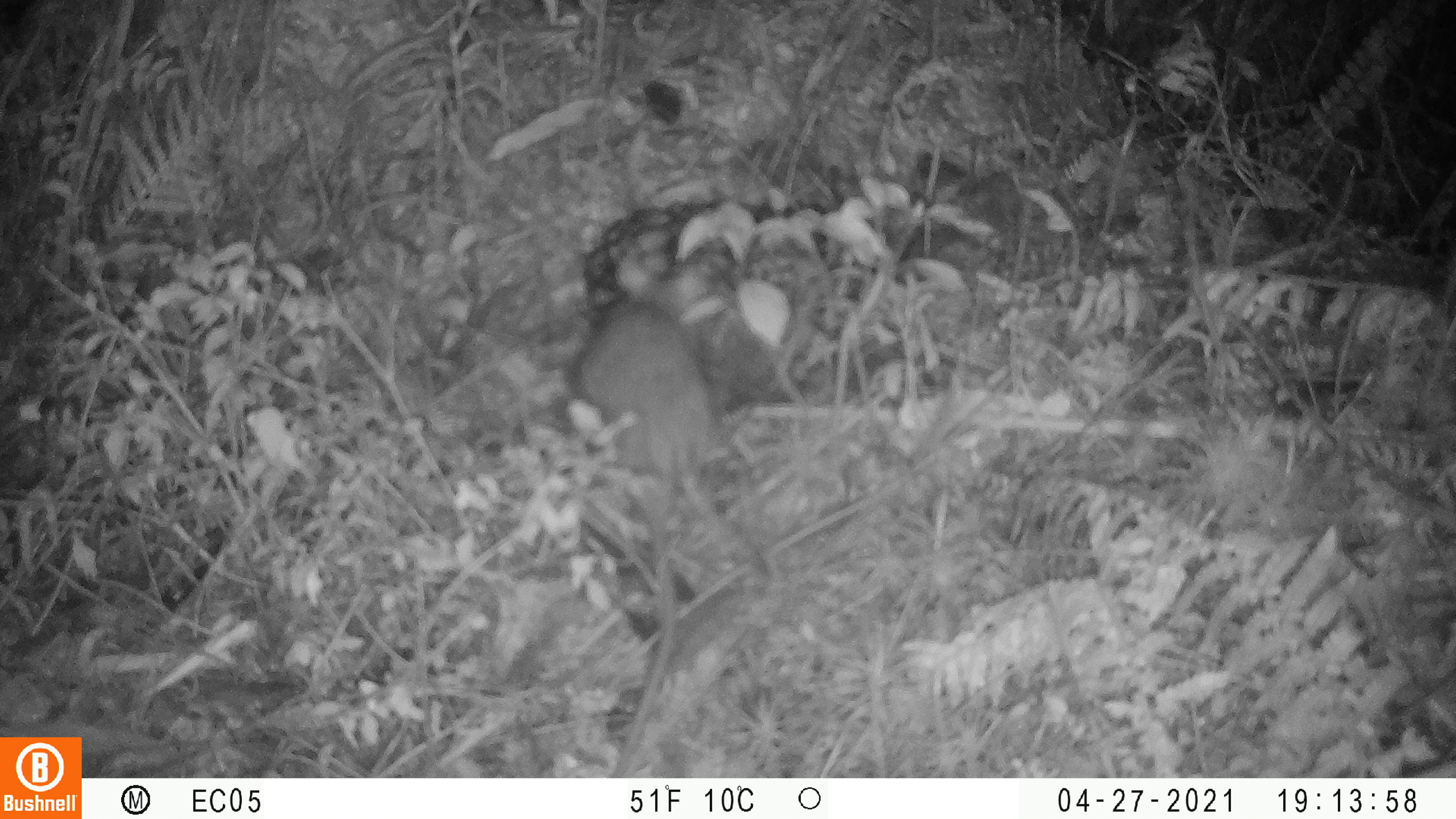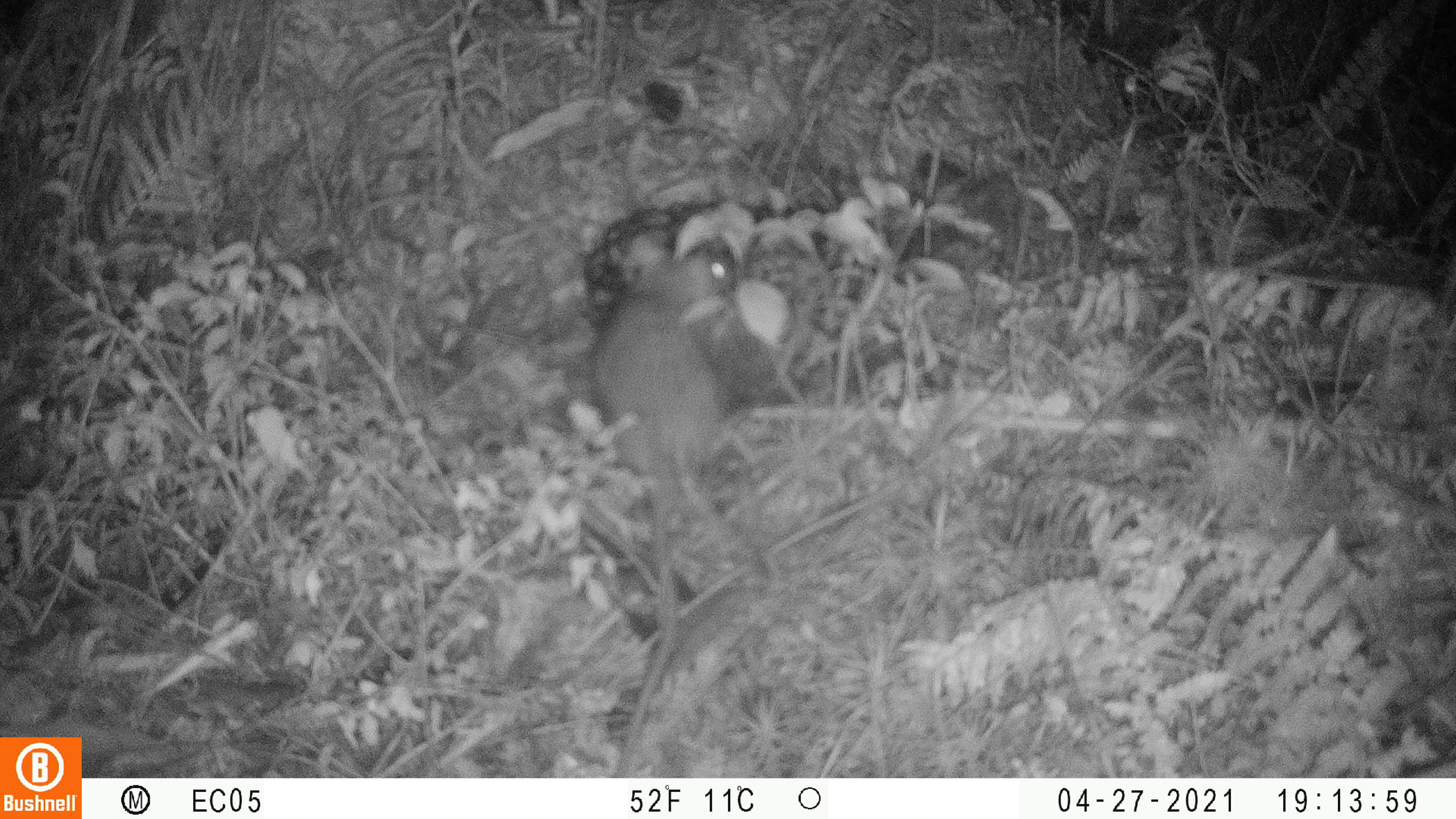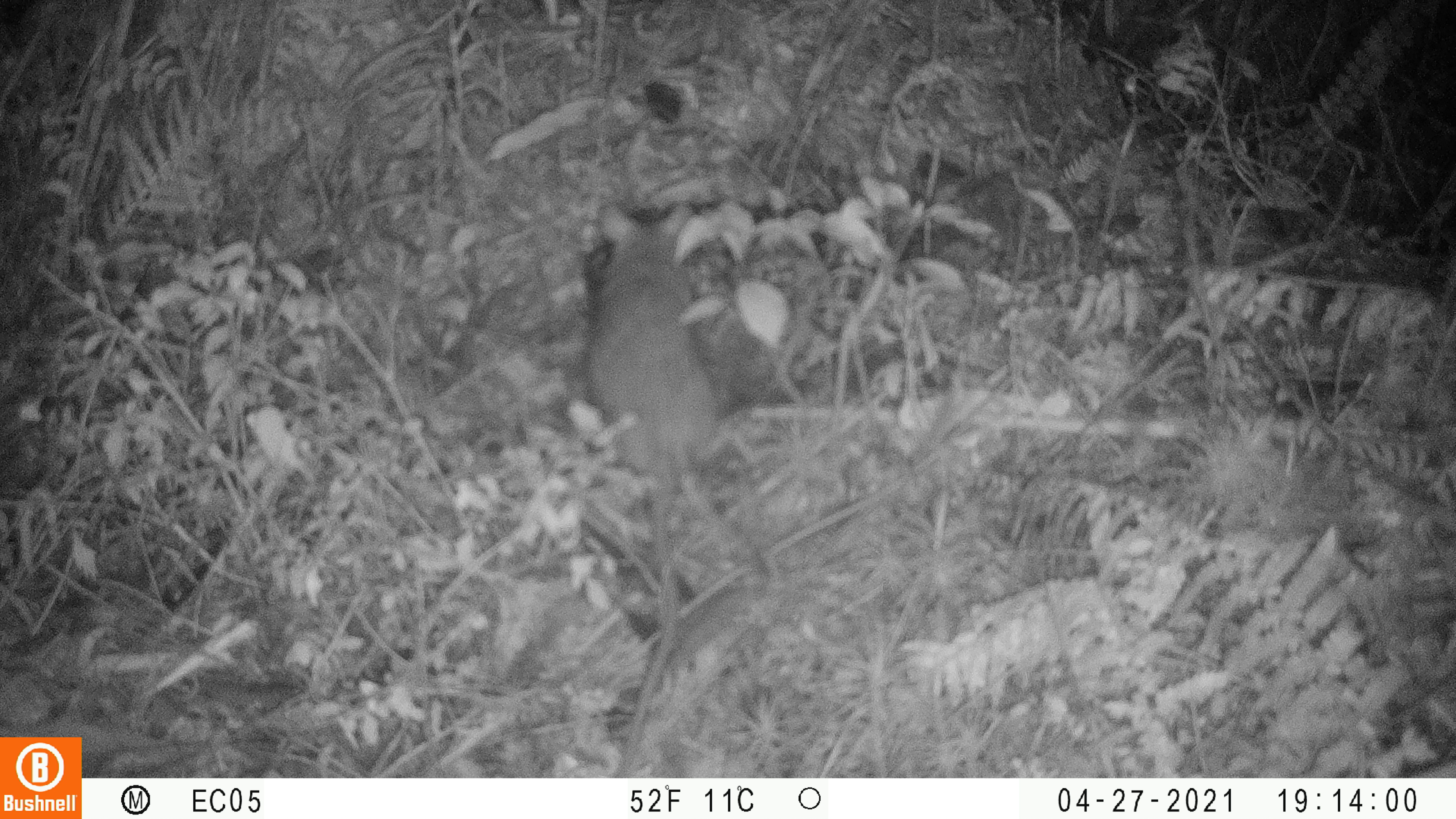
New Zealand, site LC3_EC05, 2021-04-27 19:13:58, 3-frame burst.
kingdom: Animalia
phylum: Chordata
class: Mammalia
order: Rodentia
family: Muridae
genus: Rattus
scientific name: Rattus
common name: rat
Rat (Rattus).